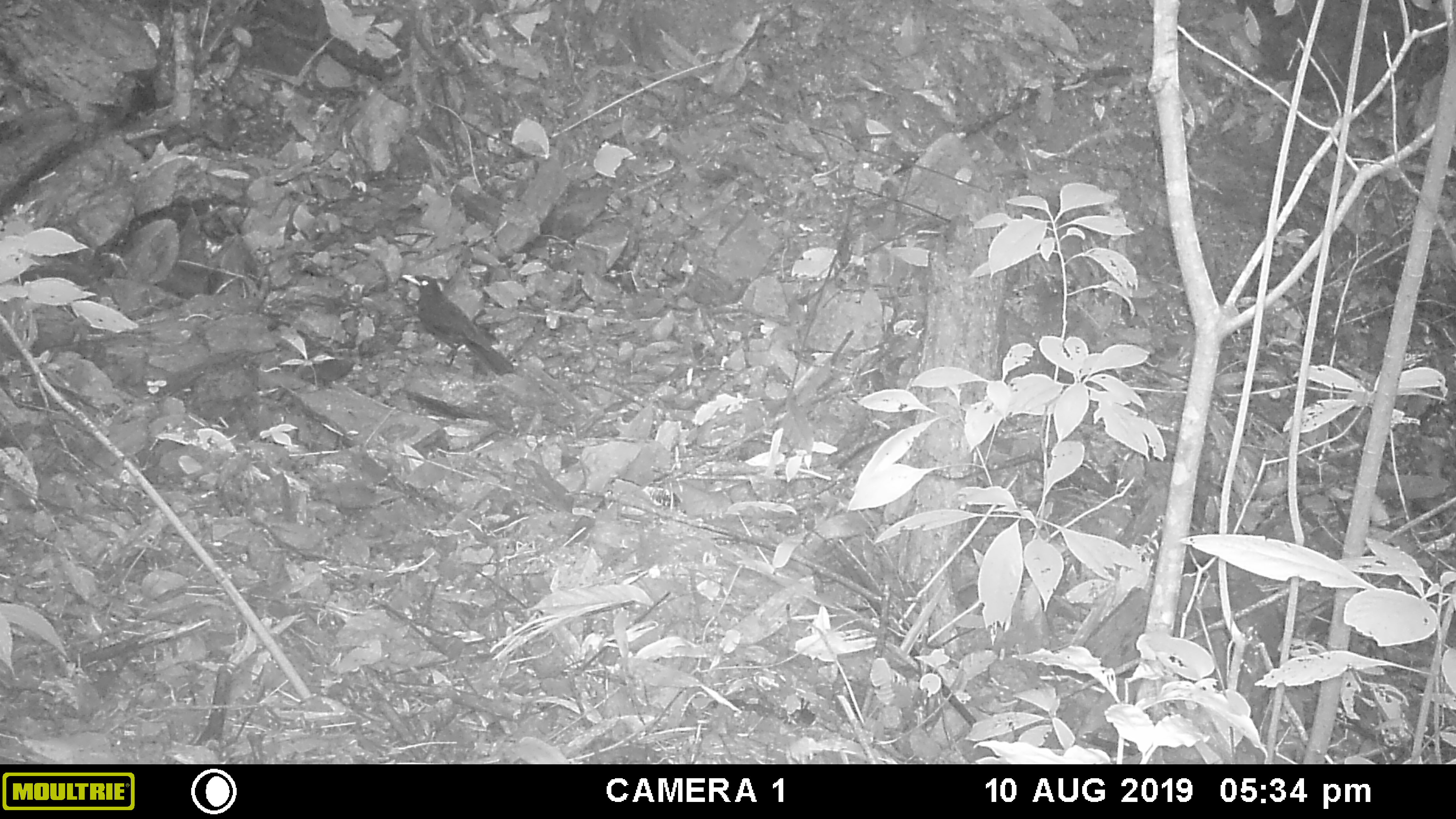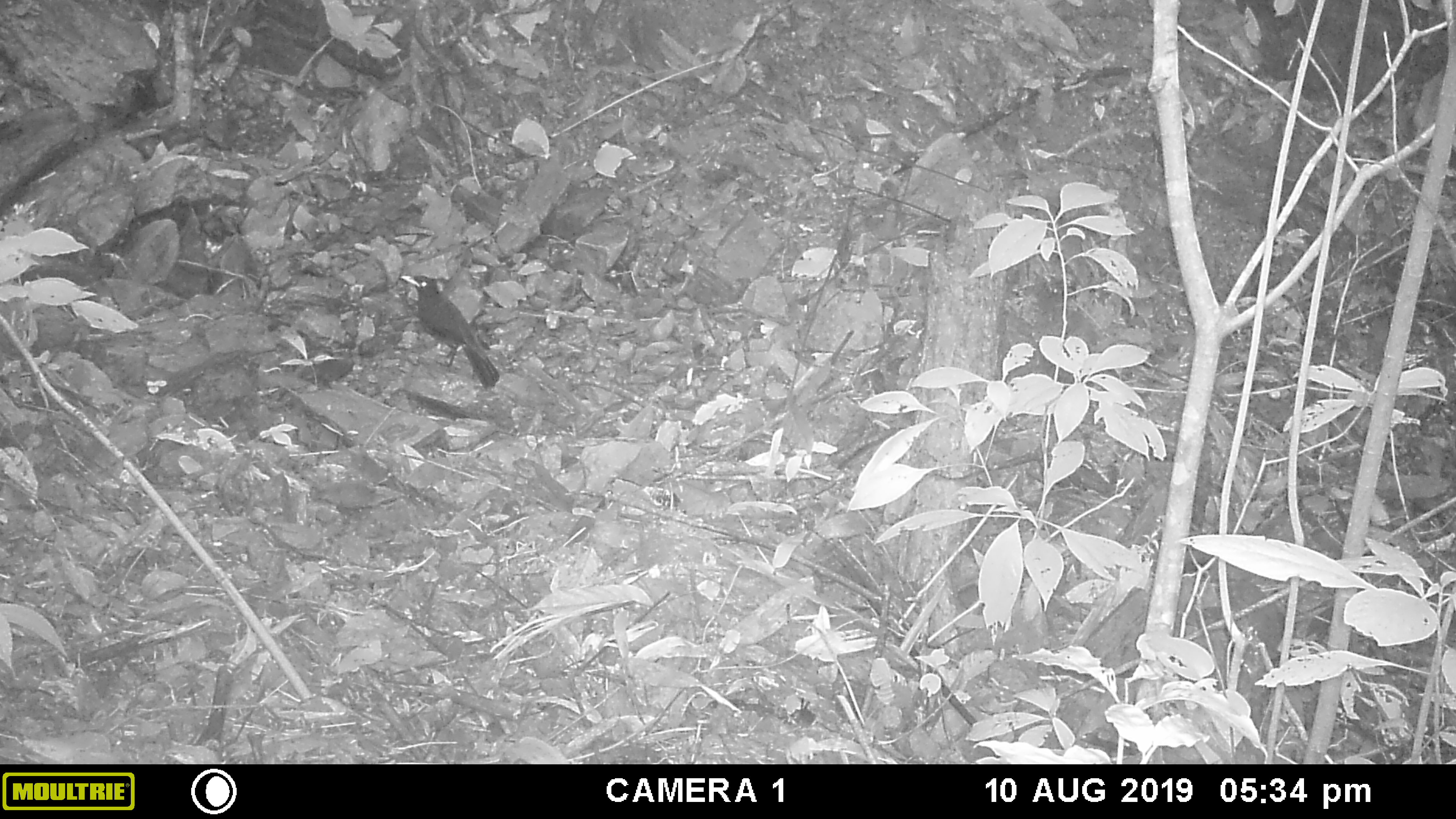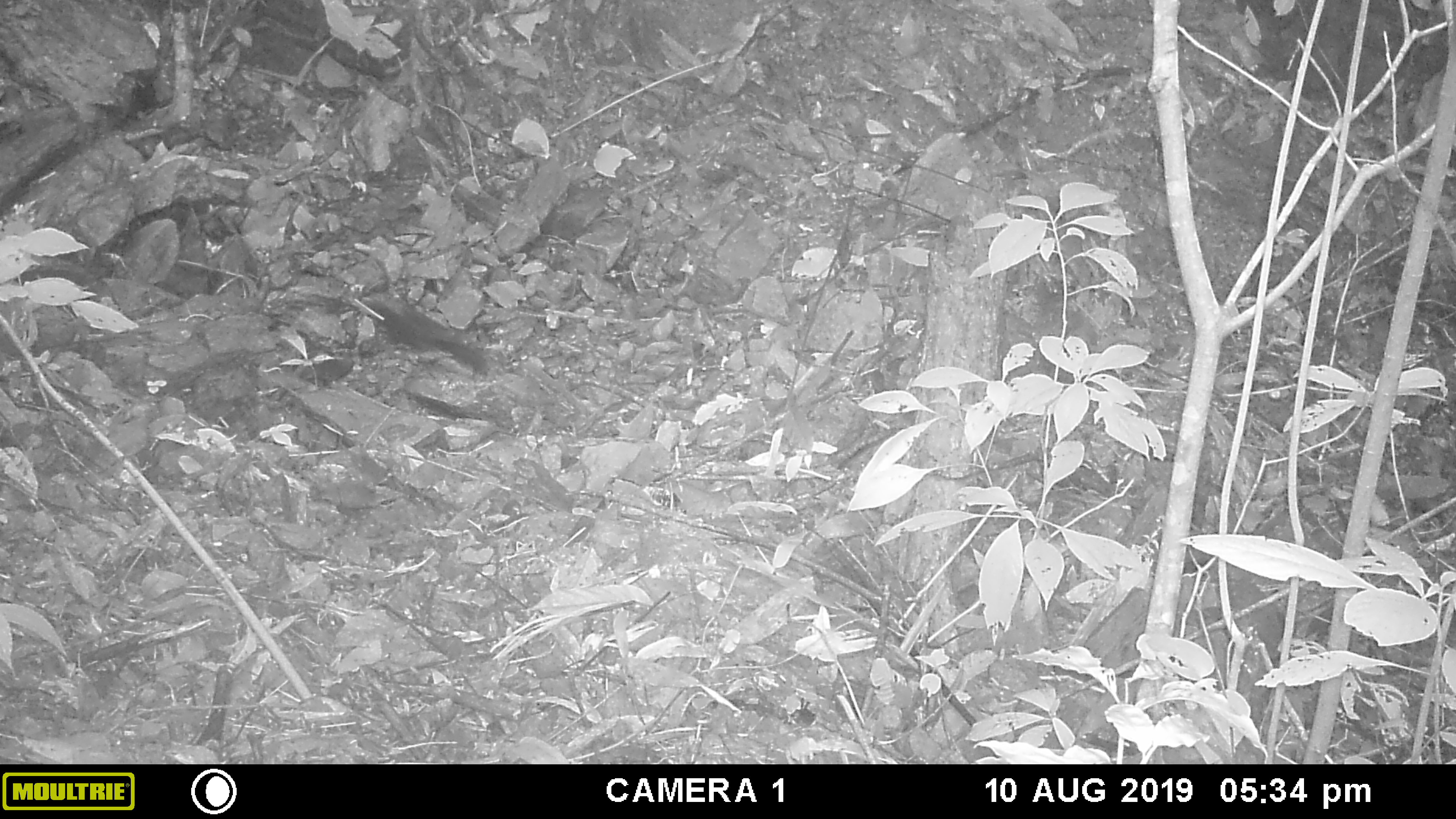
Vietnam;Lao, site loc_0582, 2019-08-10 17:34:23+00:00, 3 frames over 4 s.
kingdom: Animalia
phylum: Chordata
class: Aves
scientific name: Aves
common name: bird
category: unidentified bird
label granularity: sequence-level